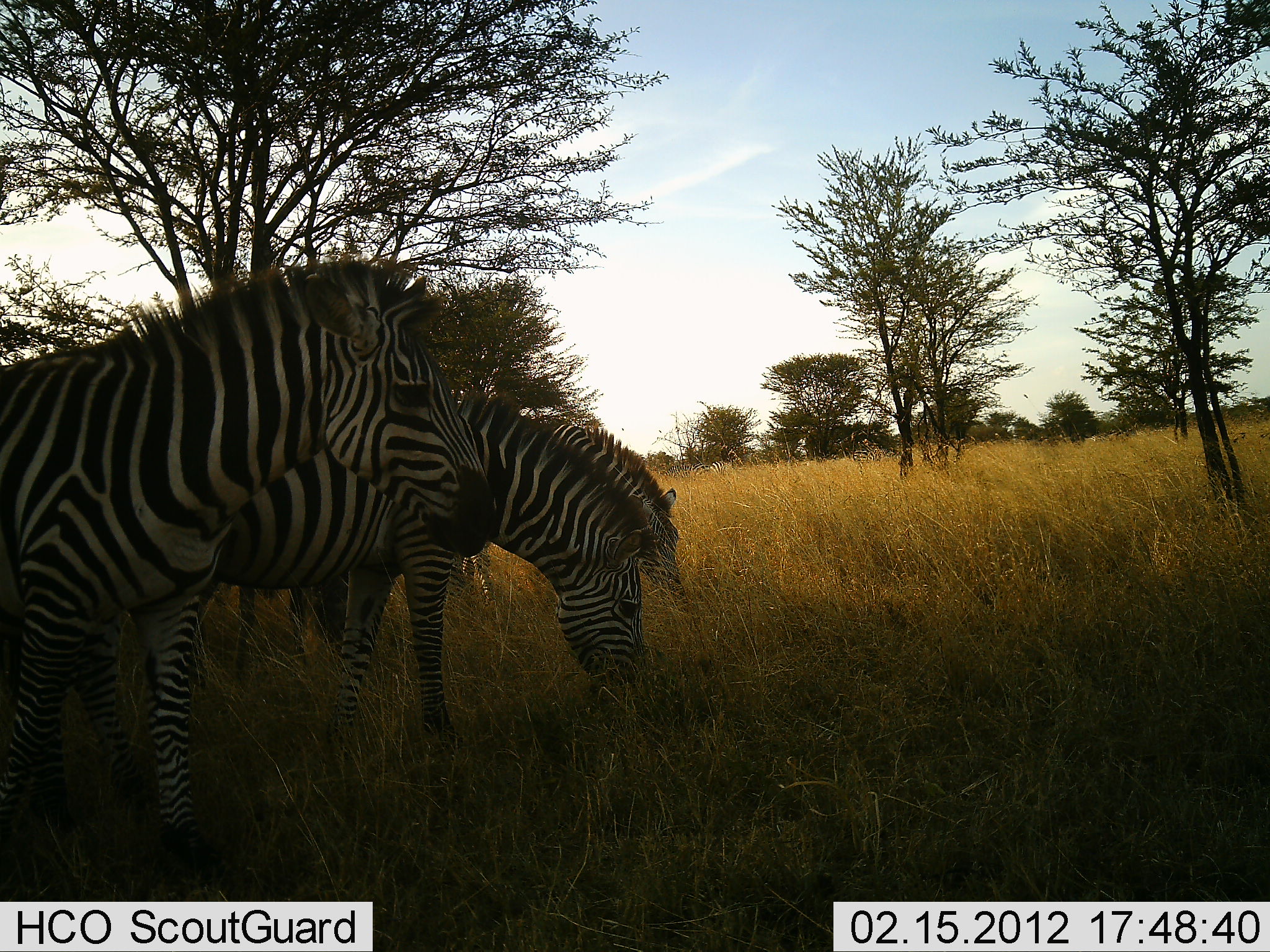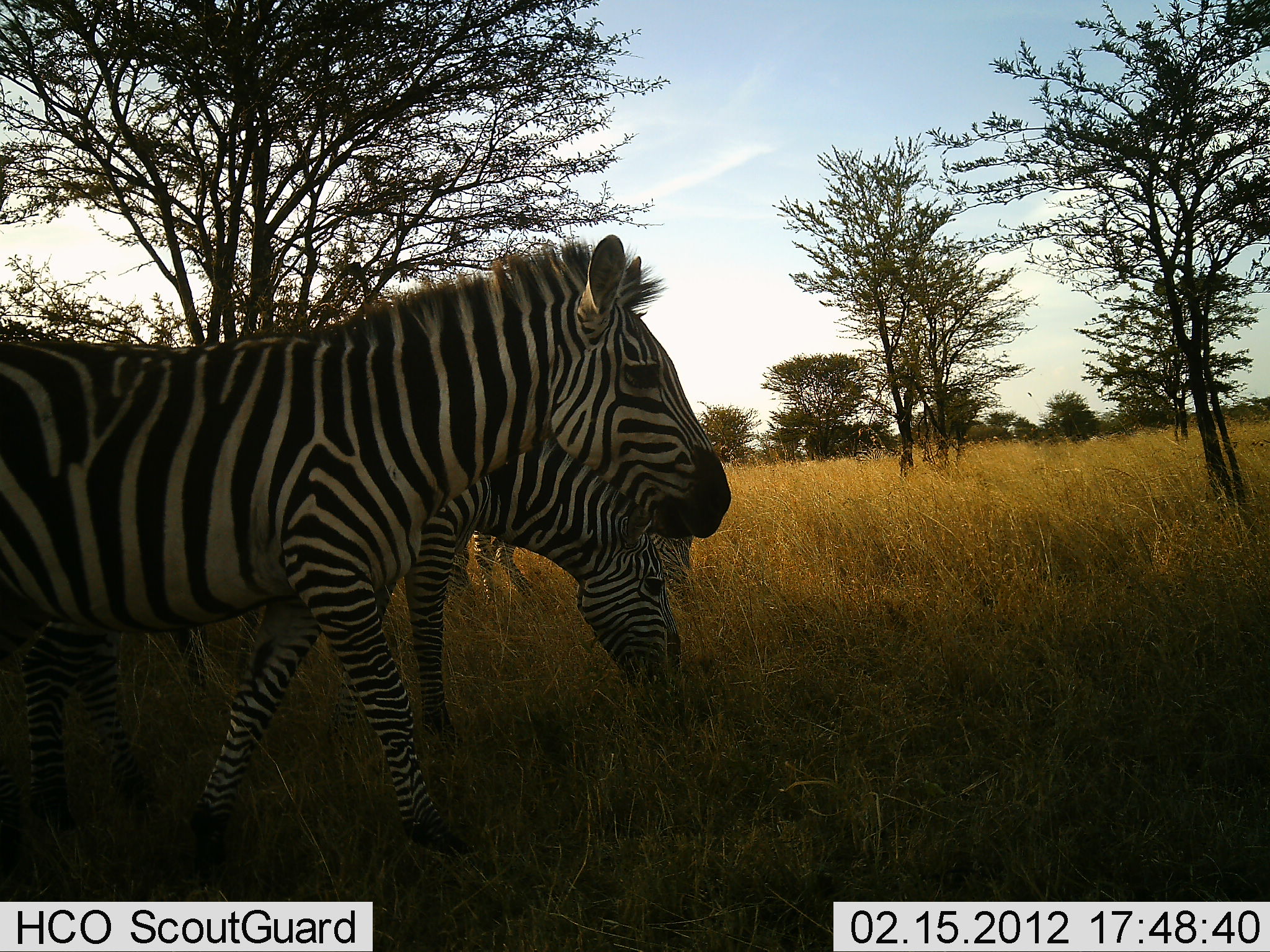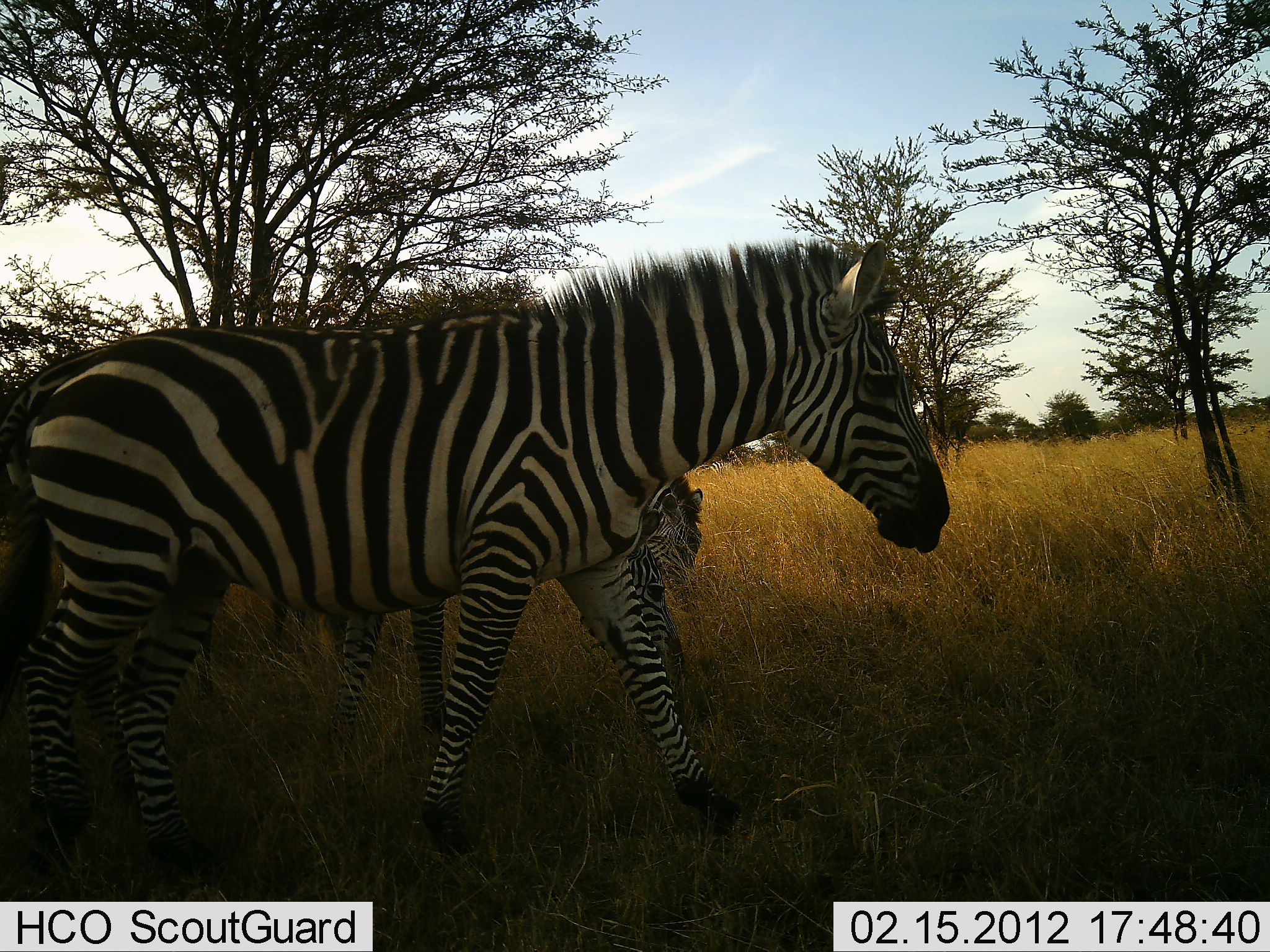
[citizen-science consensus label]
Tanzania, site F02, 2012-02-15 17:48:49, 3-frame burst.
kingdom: Animalia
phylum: Chordata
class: Mammalia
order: Perissodactyla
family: Equidae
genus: Equus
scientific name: Equus quagga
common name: plains zebra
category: zebra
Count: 3.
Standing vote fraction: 42%.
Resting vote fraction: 0%.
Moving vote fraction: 83%.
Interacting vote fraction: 0%.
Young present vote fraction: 0%.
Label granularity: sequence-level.